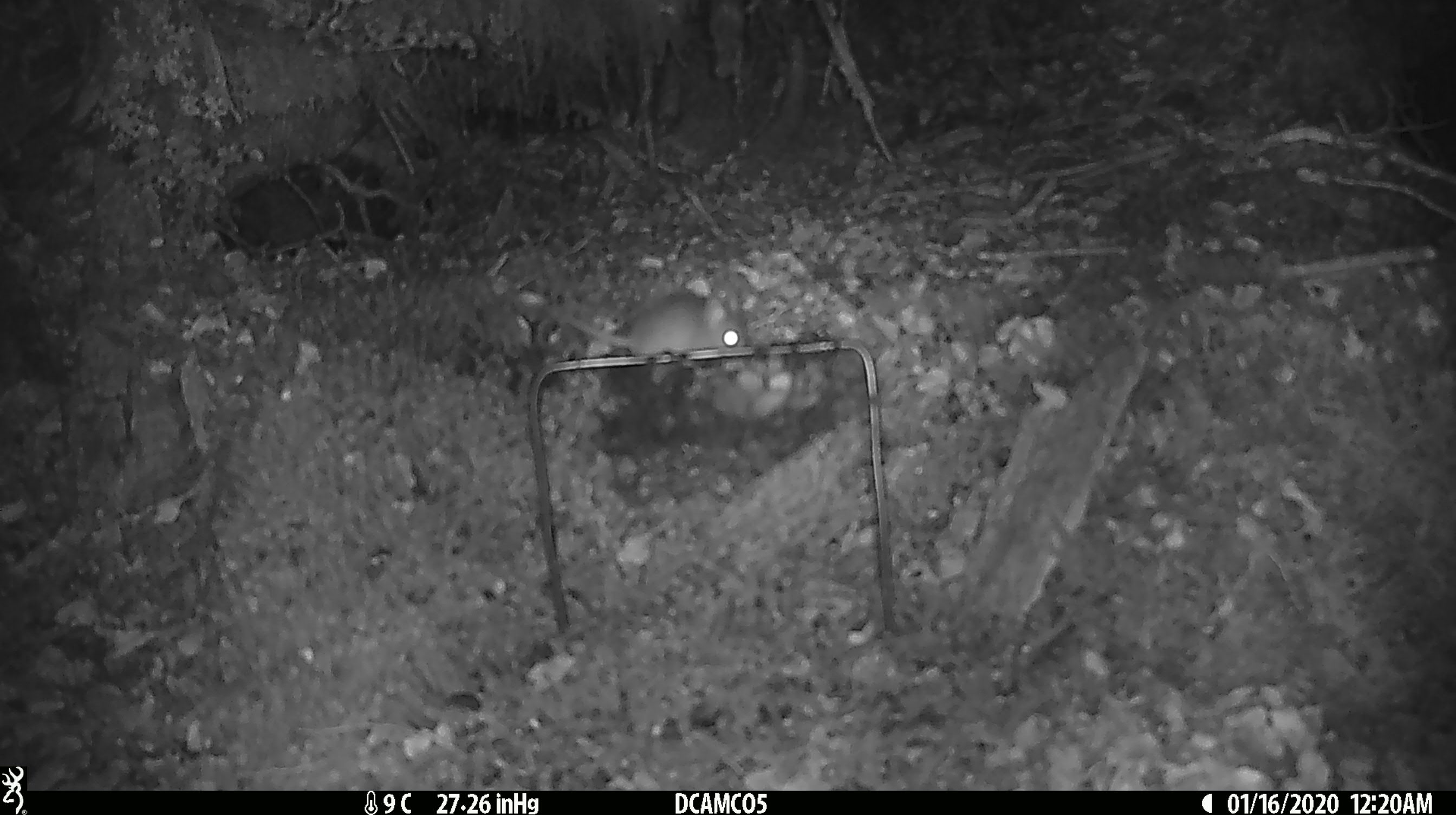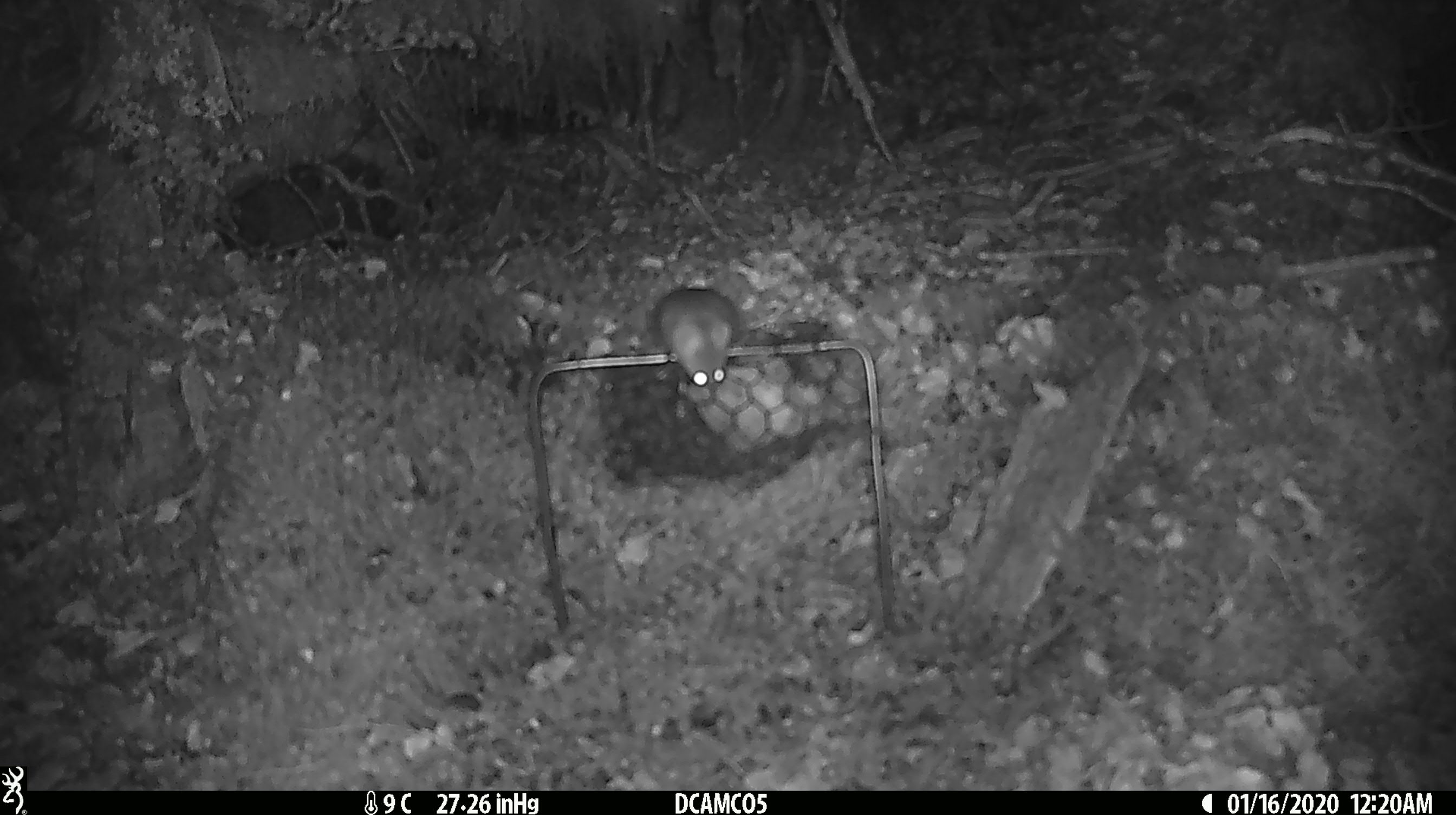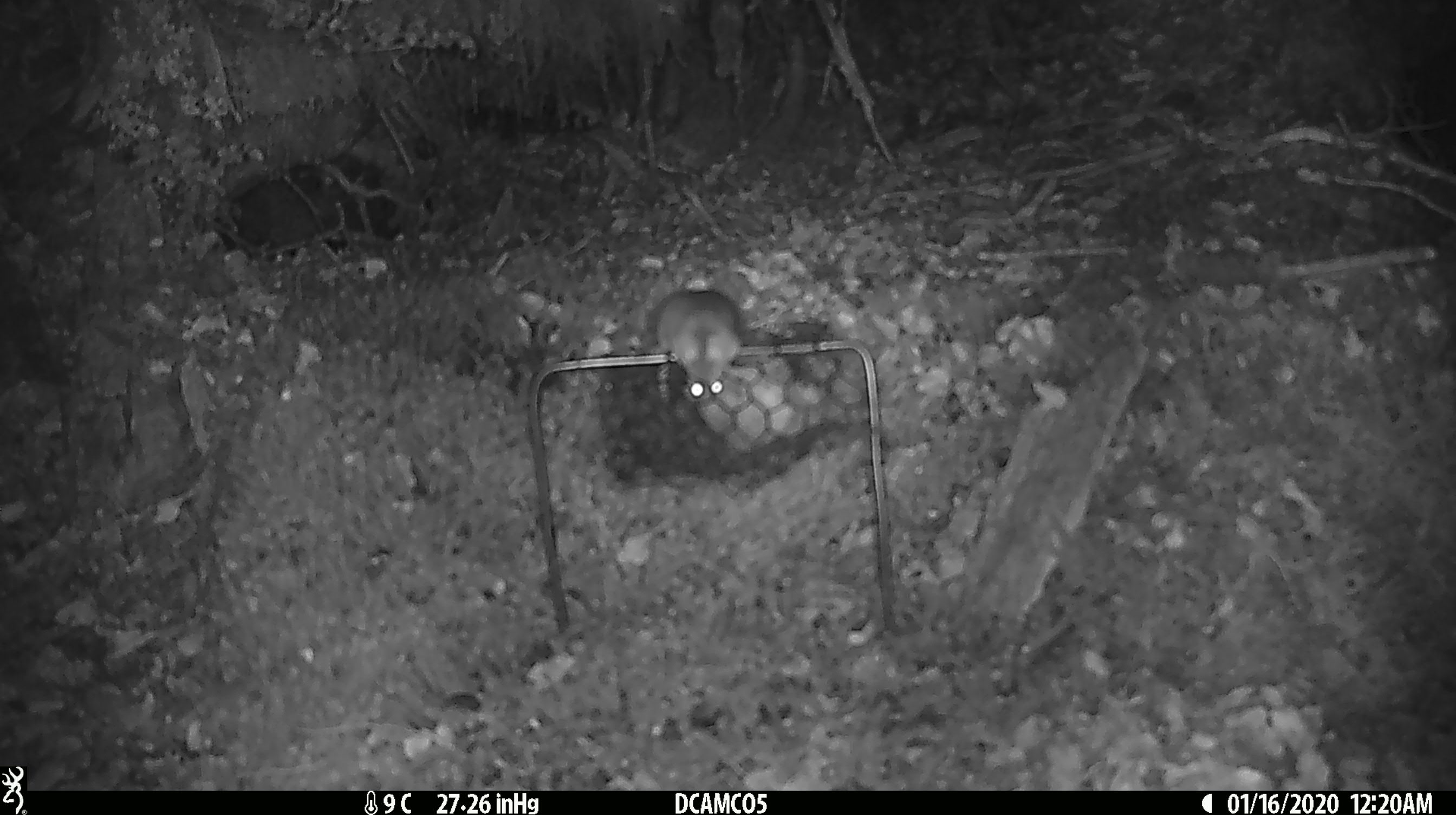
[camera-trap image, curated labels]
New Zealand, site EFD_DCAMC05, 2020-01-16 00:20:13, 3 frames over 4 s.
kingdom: Animalia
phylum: Chordata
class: Mammalia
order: Rodentia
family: Muridae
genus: Mus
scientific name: Mus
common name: mouse